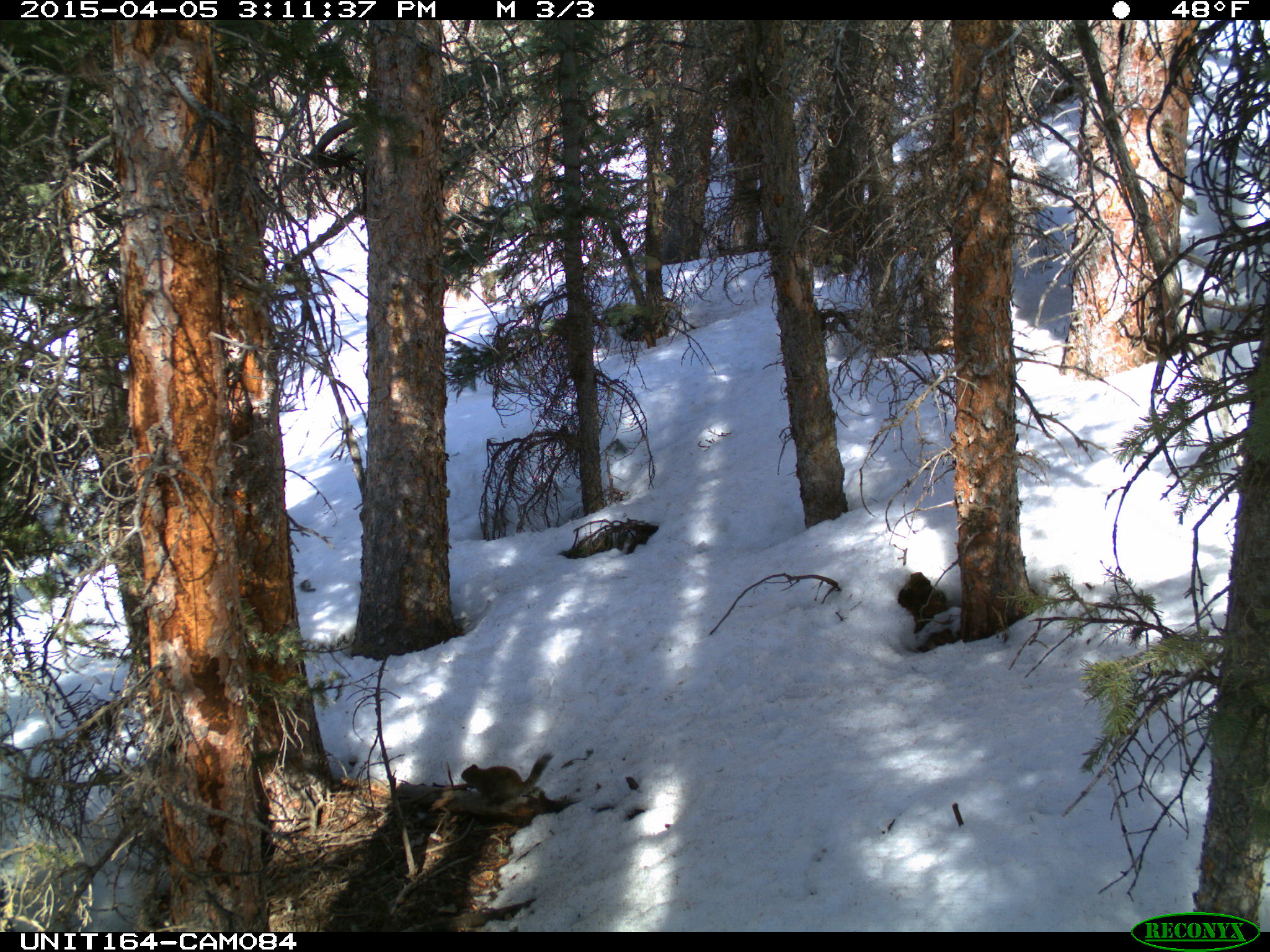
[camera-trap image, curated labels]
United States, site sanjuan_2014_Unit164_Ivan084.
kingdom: Animalia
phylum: Chordata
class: Mammalia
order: Rodentia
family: Sciuridae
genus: Tamiasciurus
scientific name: Tamiasciurus hudsonicus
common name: american red squirrel